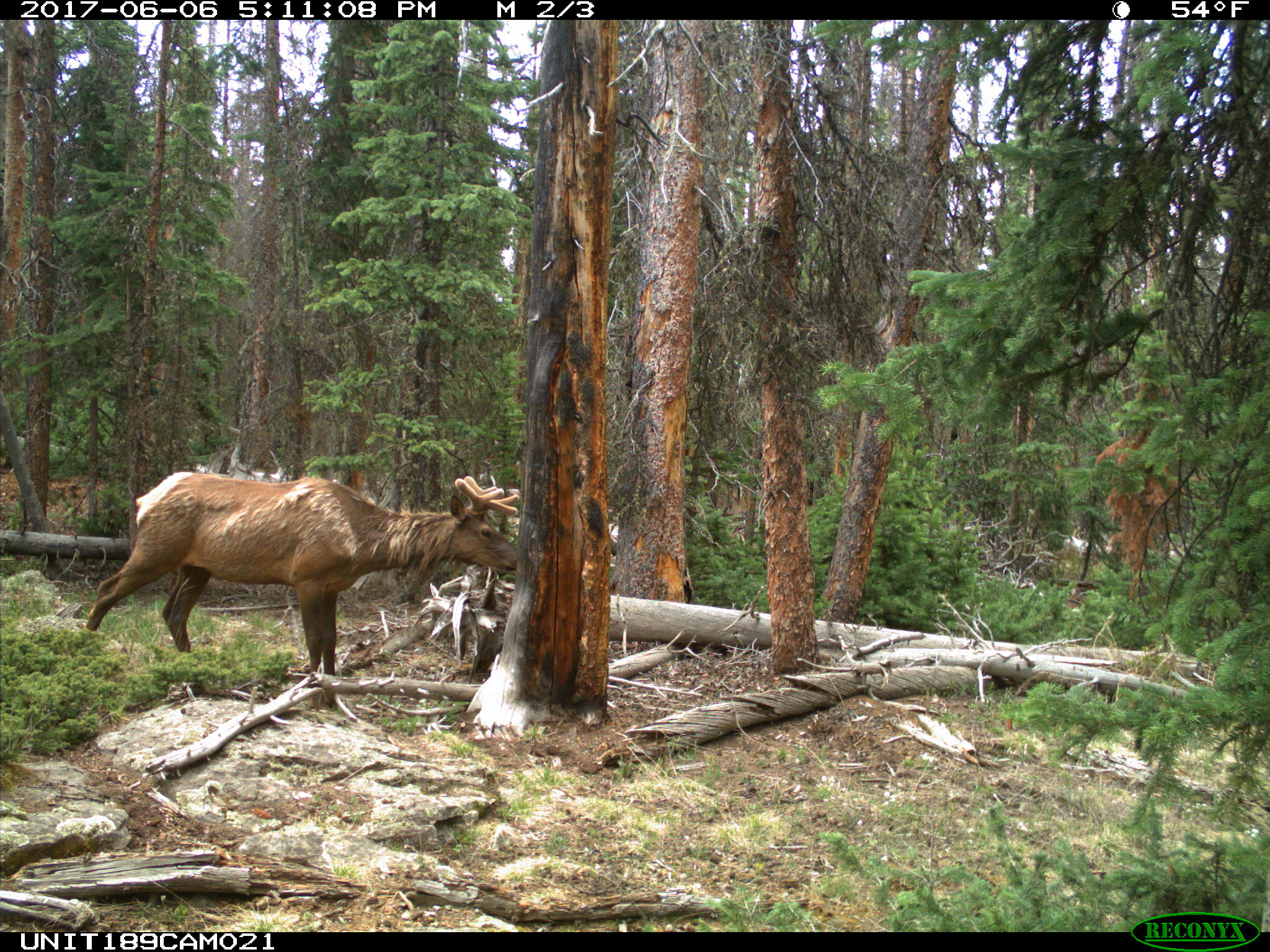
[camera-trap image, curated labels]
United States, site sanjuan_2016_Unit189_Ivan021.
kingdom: Animalia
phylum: Chordata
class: Mammalia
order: Artiodactyla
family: Cervidae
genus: Cervus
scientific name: Cervus elaphus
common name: red deer